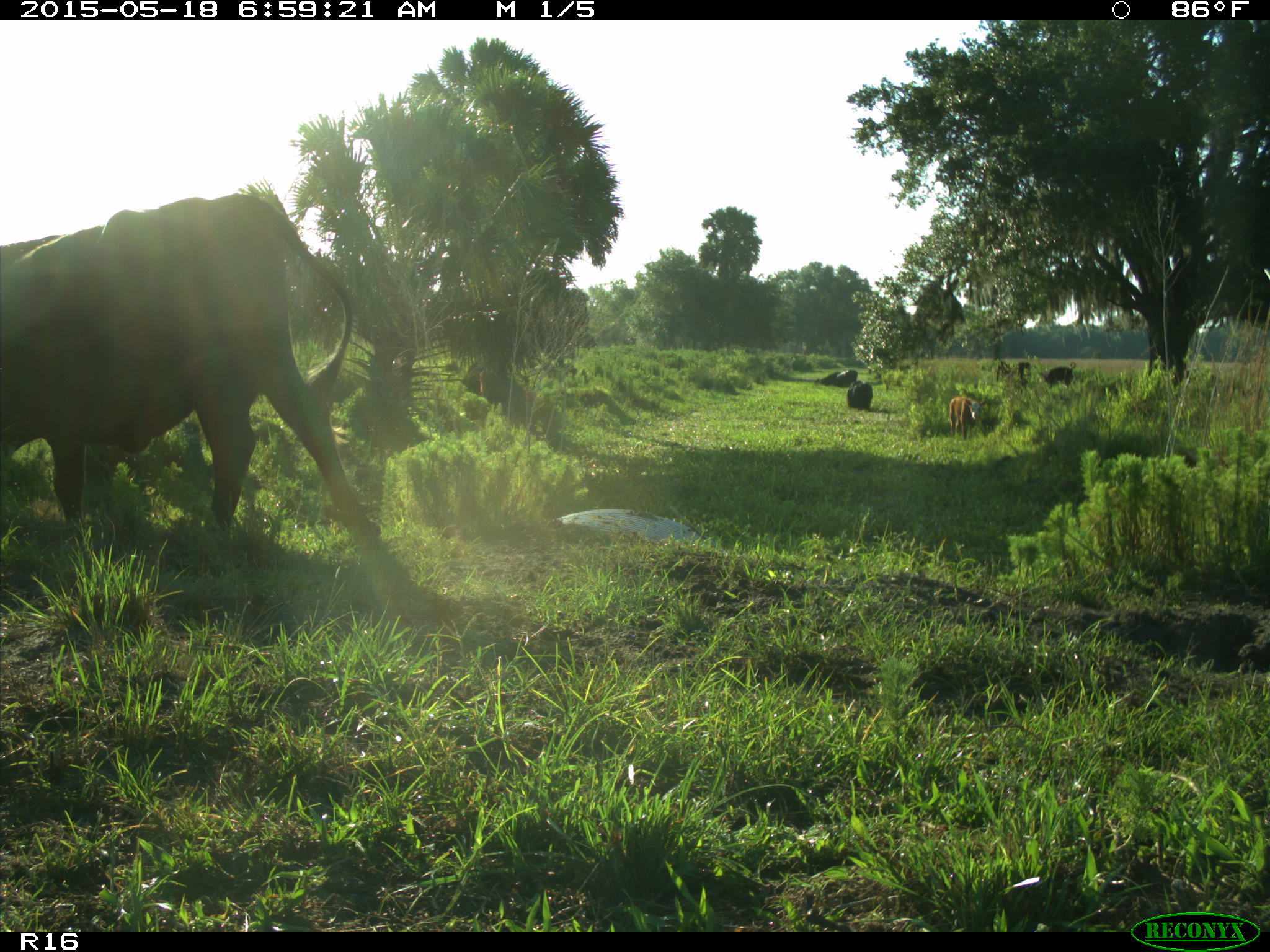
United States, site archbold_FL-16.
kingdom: Animalia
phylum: Chordata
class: Mammalia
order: Artiodactyla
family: Bovidae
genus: Bos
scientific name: Bos taurus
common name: domestic cow